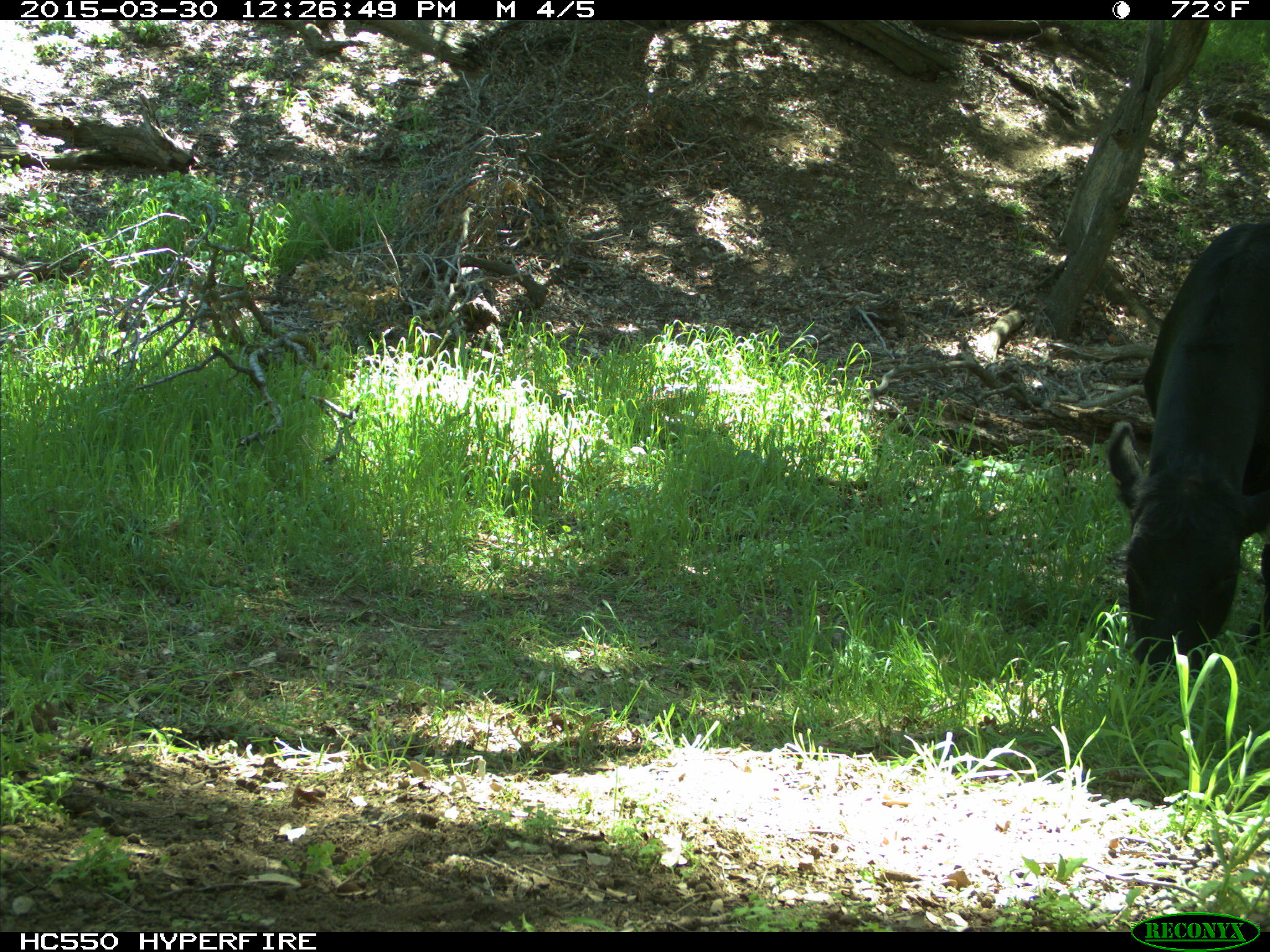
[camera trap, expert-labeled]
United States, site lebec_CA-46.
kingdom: Animalia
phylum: Chordata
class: Mammalia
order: Artiodactyla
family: Bovidae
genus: Bos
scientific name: Bos taurus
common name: domestic cow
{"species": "Bos taurus (domestic cow)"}